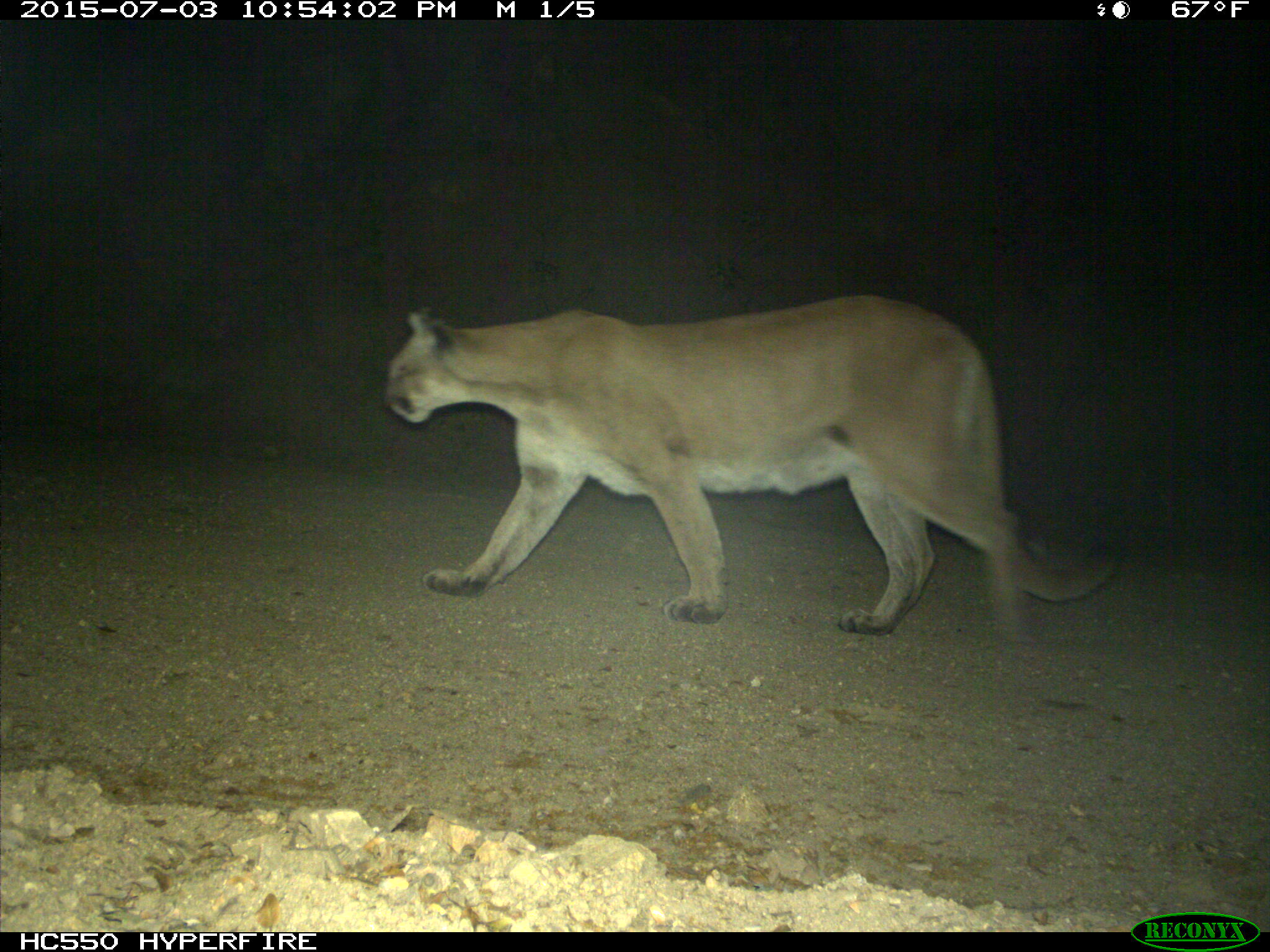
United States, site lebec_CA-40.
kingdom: Animalia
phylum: Chordata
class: Mammalia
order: Carnivora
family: Felidae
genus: Puma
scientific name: Puma concolor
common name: mountain lion